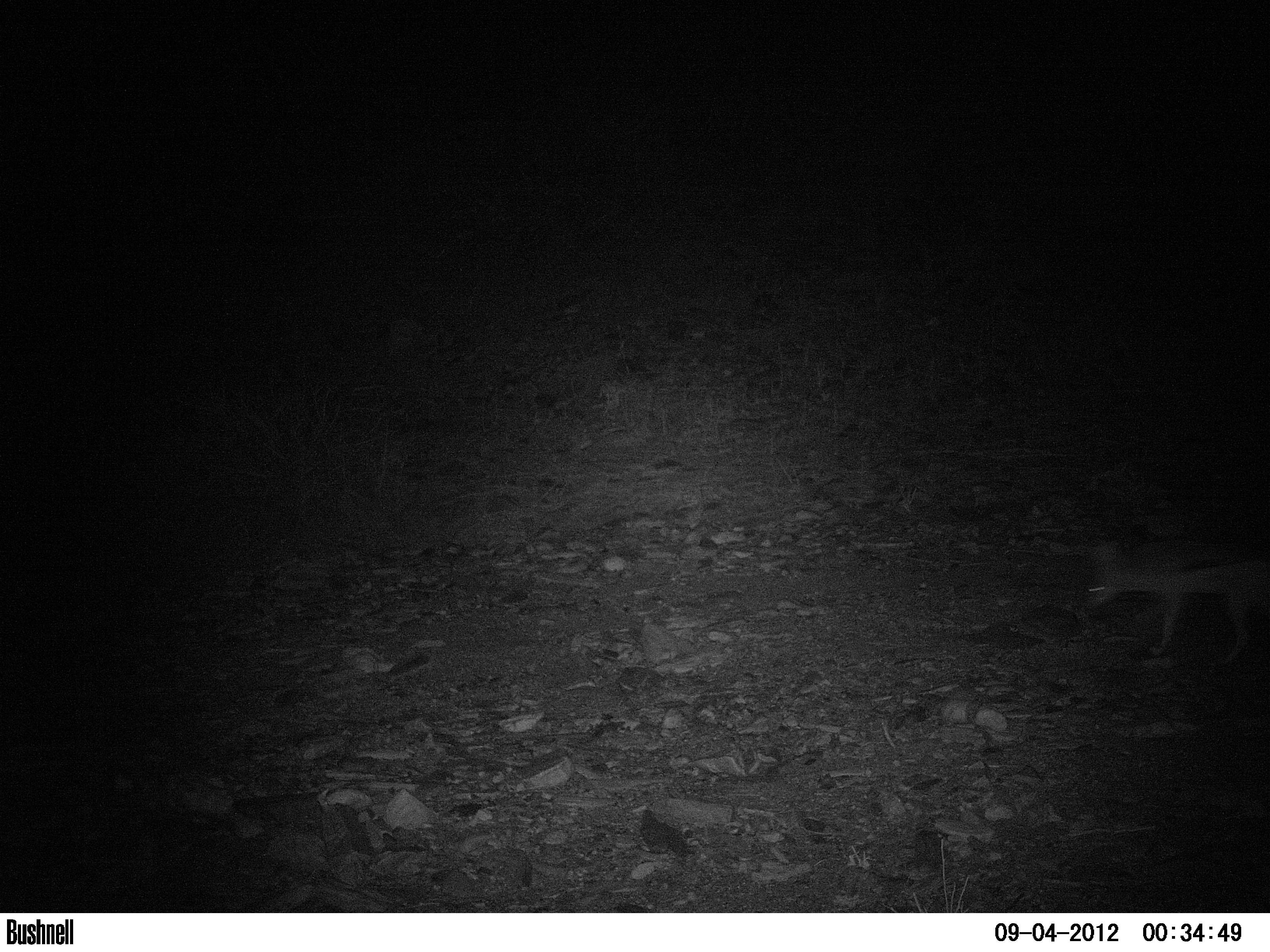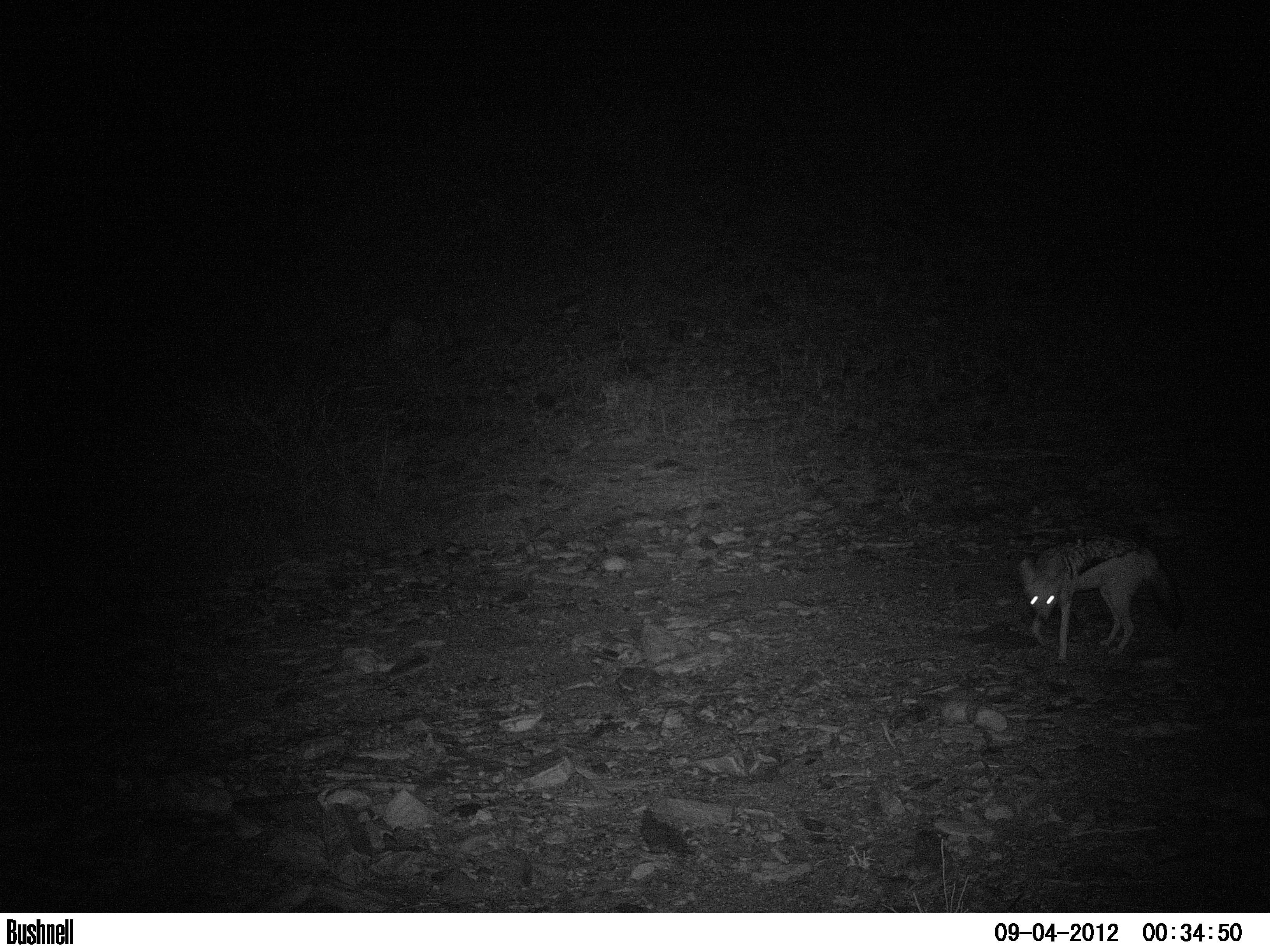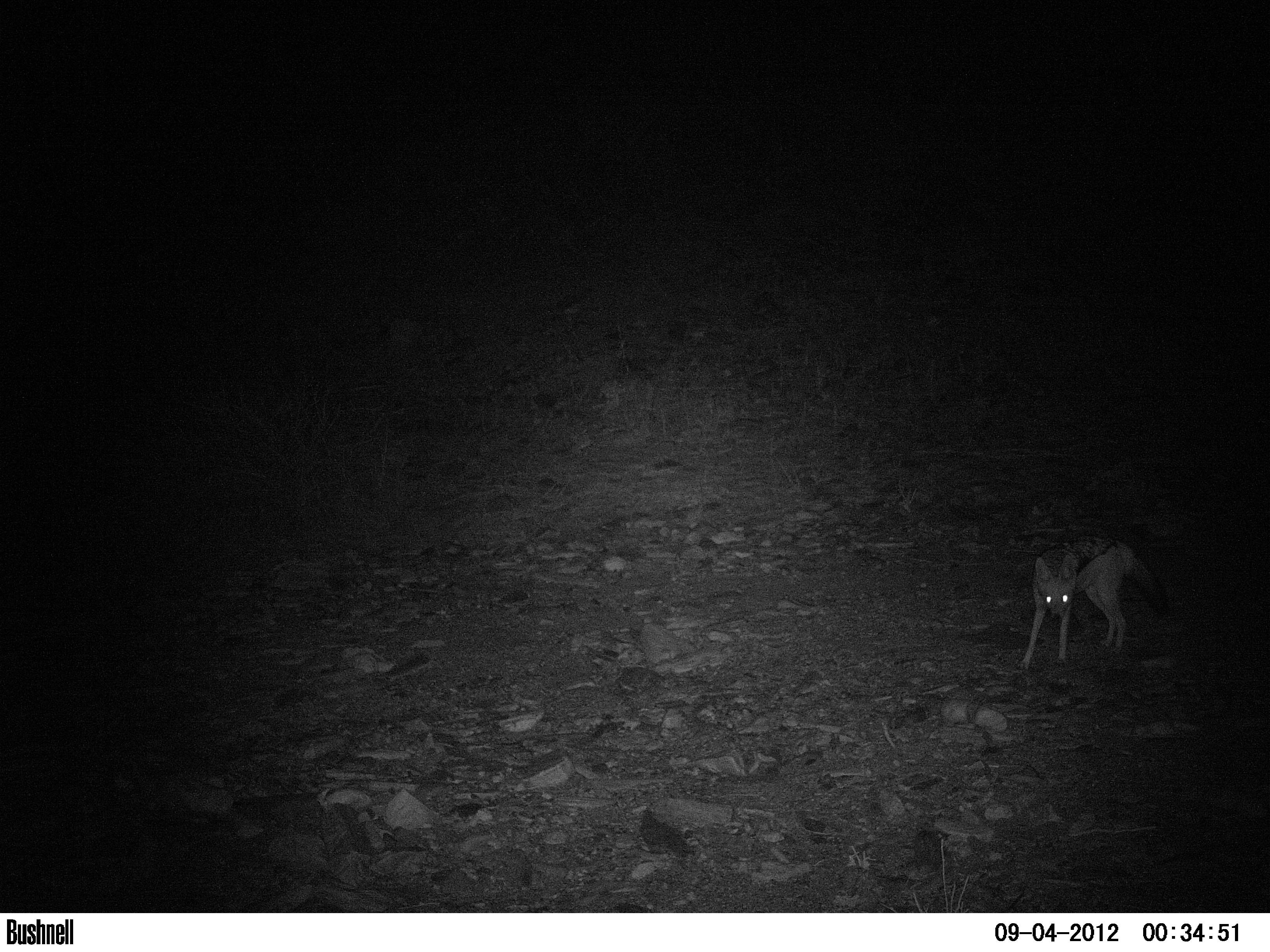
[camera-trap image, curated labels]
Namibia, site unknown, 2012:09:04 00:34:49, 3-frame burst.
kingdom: Animalia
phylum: Chordata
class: Mammalia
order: Carnivora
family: Canidae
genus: Lupulella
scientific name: Lupulella mesomelas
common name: black-backed jackal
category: canis mesomelas